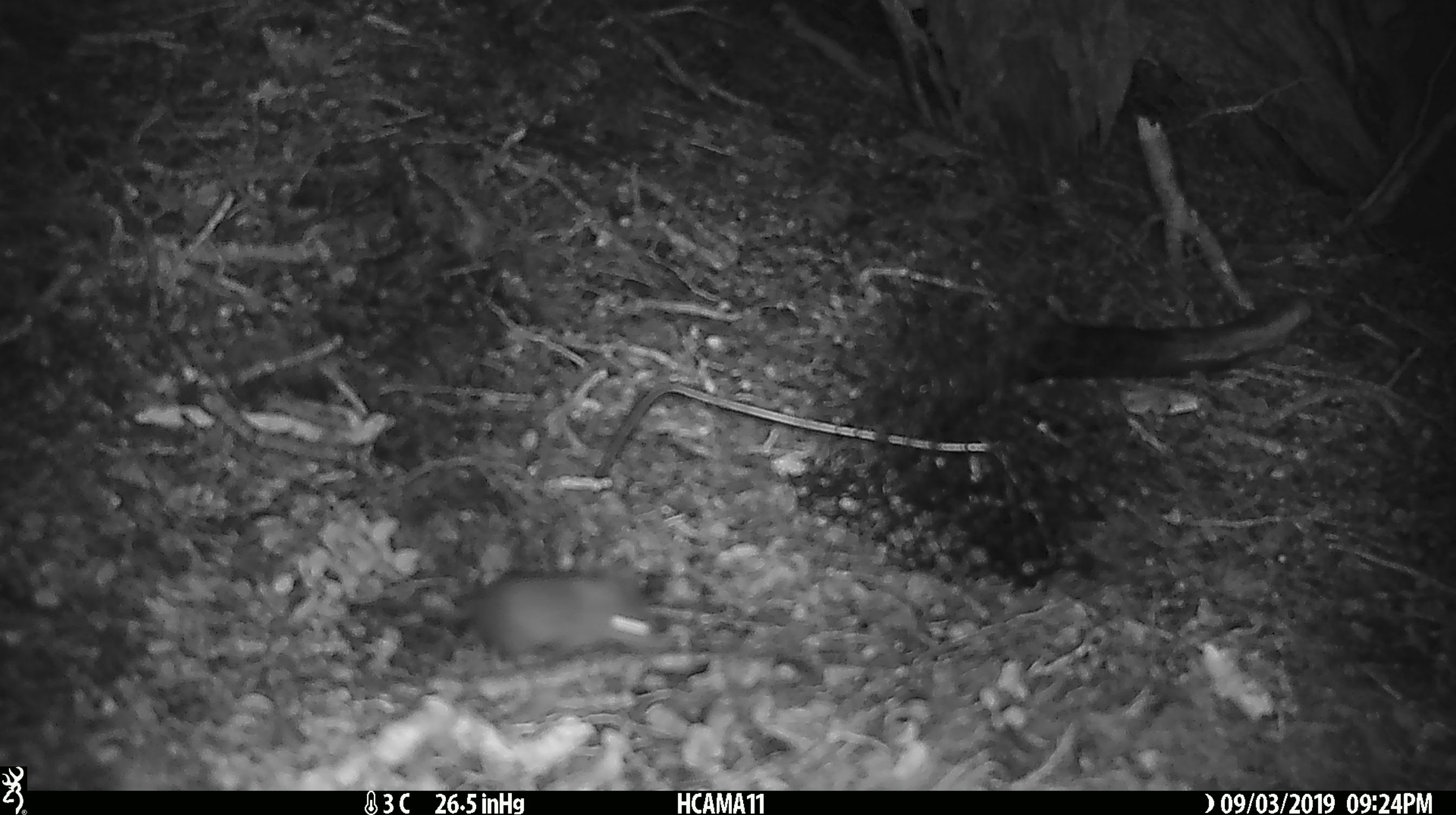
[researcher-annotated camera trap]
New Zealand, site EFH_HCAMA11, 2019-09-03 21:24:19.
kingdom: Animalia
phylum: Chordata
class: Mammalia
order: Rodentia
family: Muridae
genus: Mus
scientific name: Mus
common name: mouse